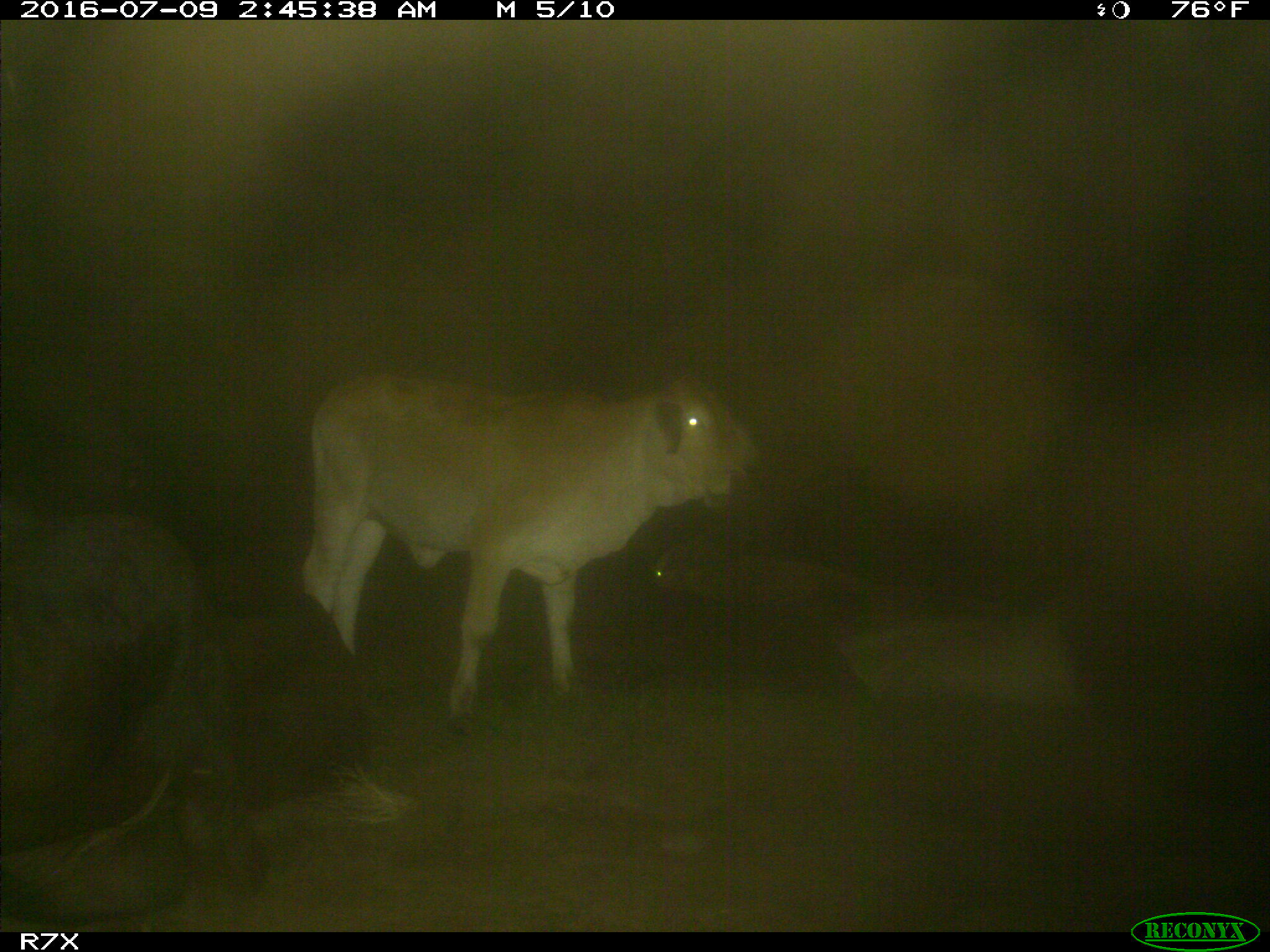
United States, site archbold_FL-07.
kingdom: Animalia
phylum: Chordata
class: Mammalia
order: Artiodactyla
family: Bovidae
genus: Bos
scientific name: Bos taurus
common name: domestic cow